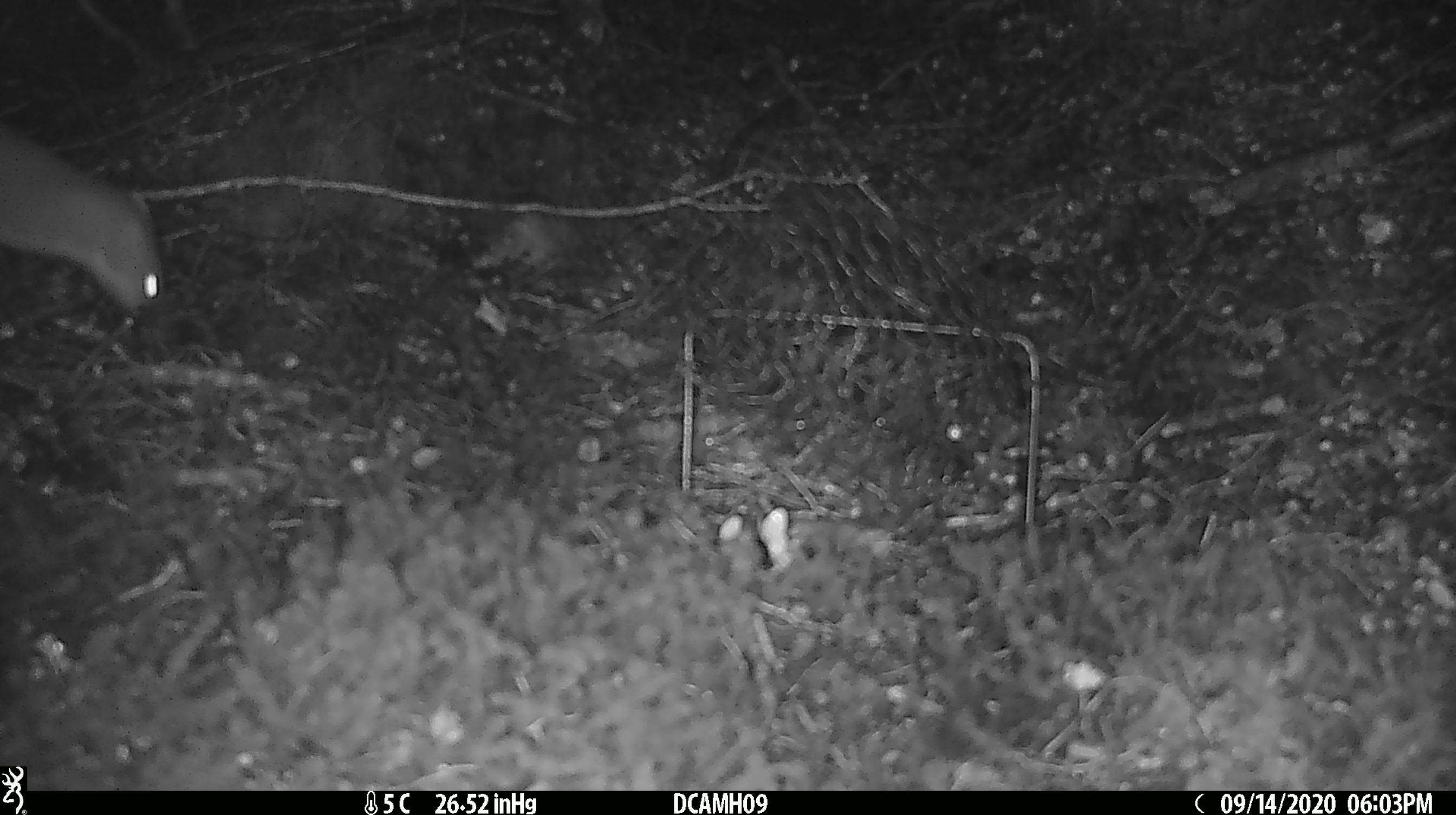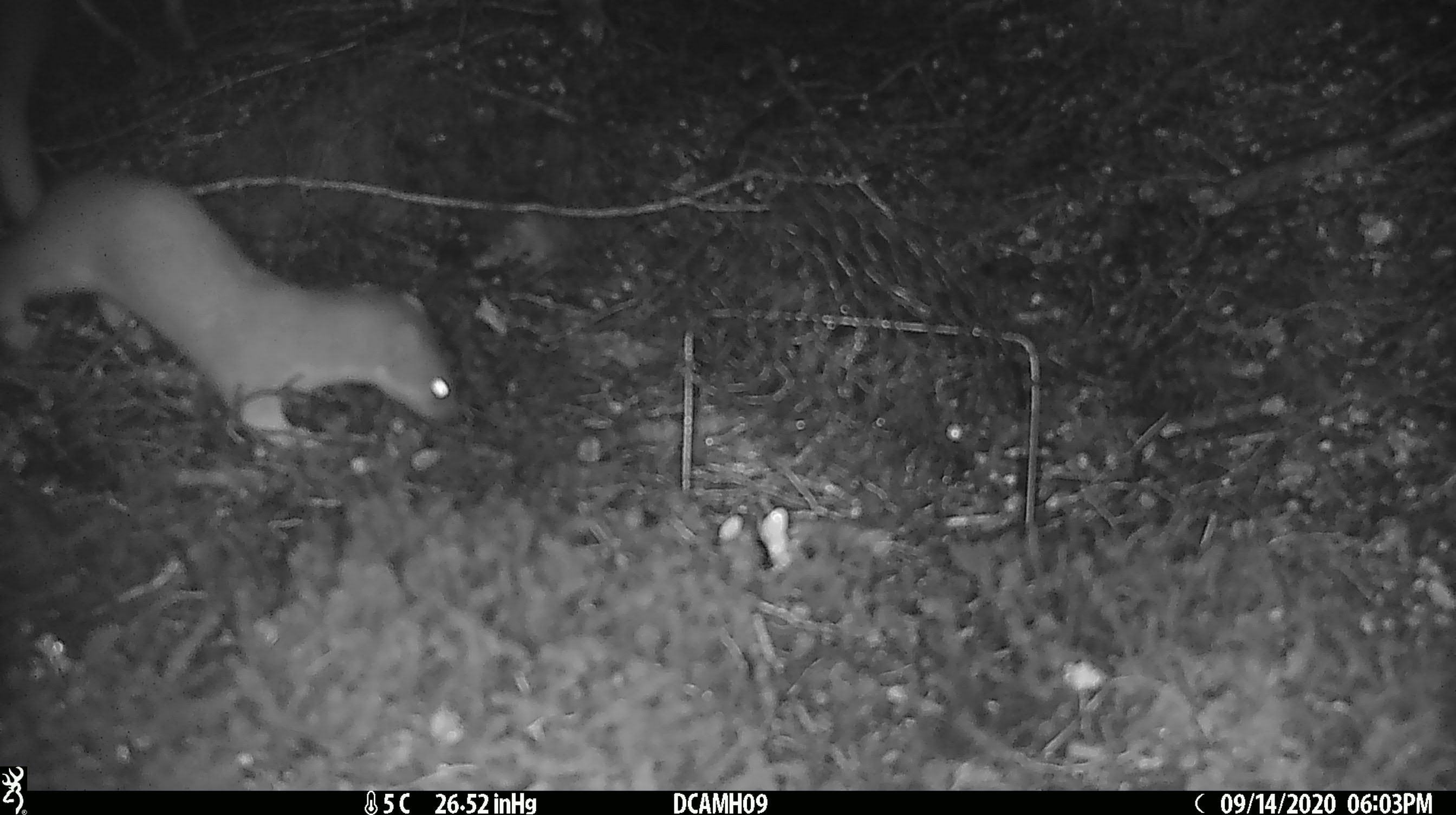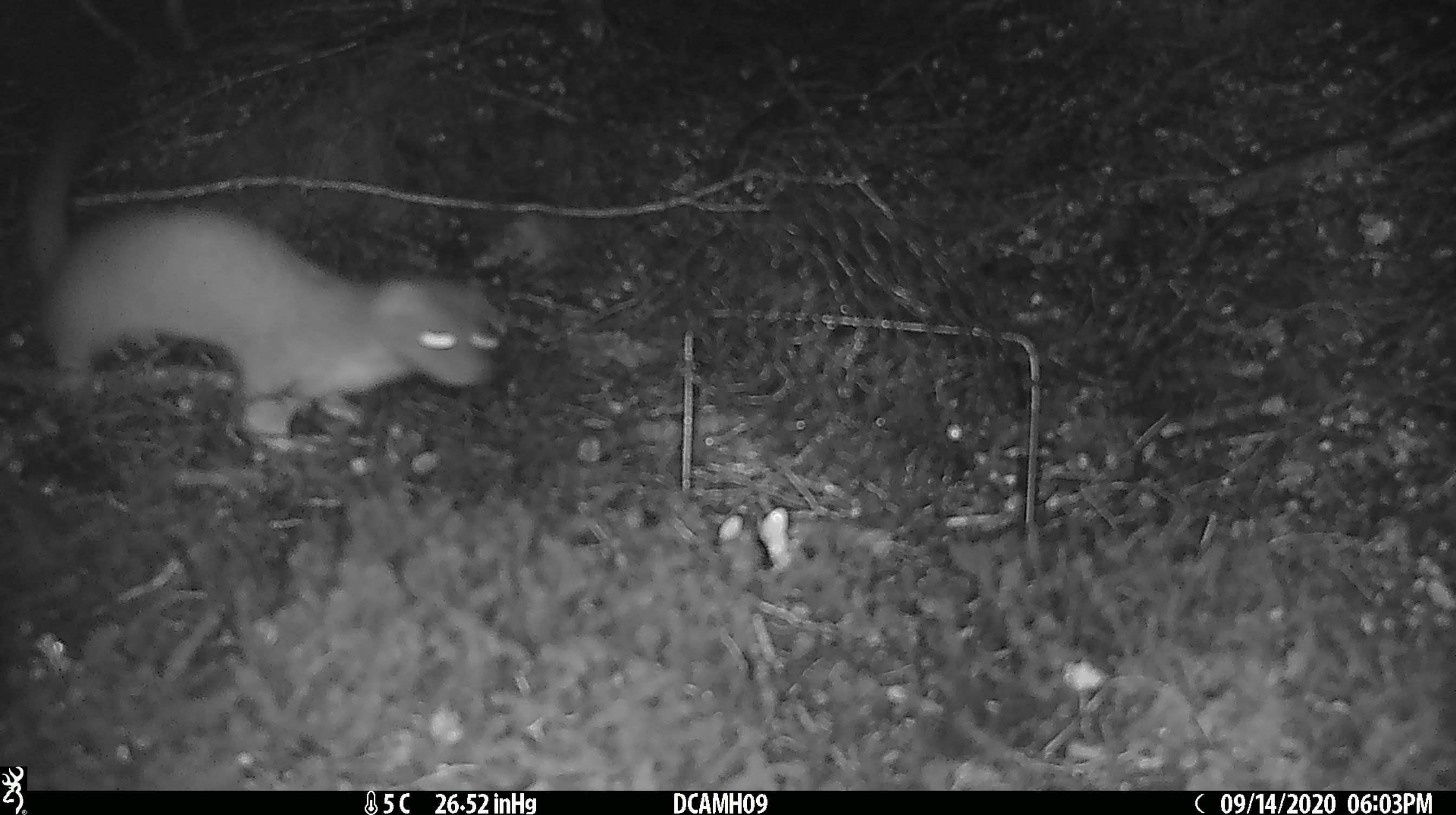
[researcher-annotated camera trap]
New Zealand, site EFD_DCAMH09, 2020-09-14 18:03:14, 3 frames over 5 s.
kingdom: Animalia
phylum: Chordata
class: Mammalia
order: Carnivora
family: Mustelidae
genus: Mustela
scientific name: Mustela erminea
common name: stoat